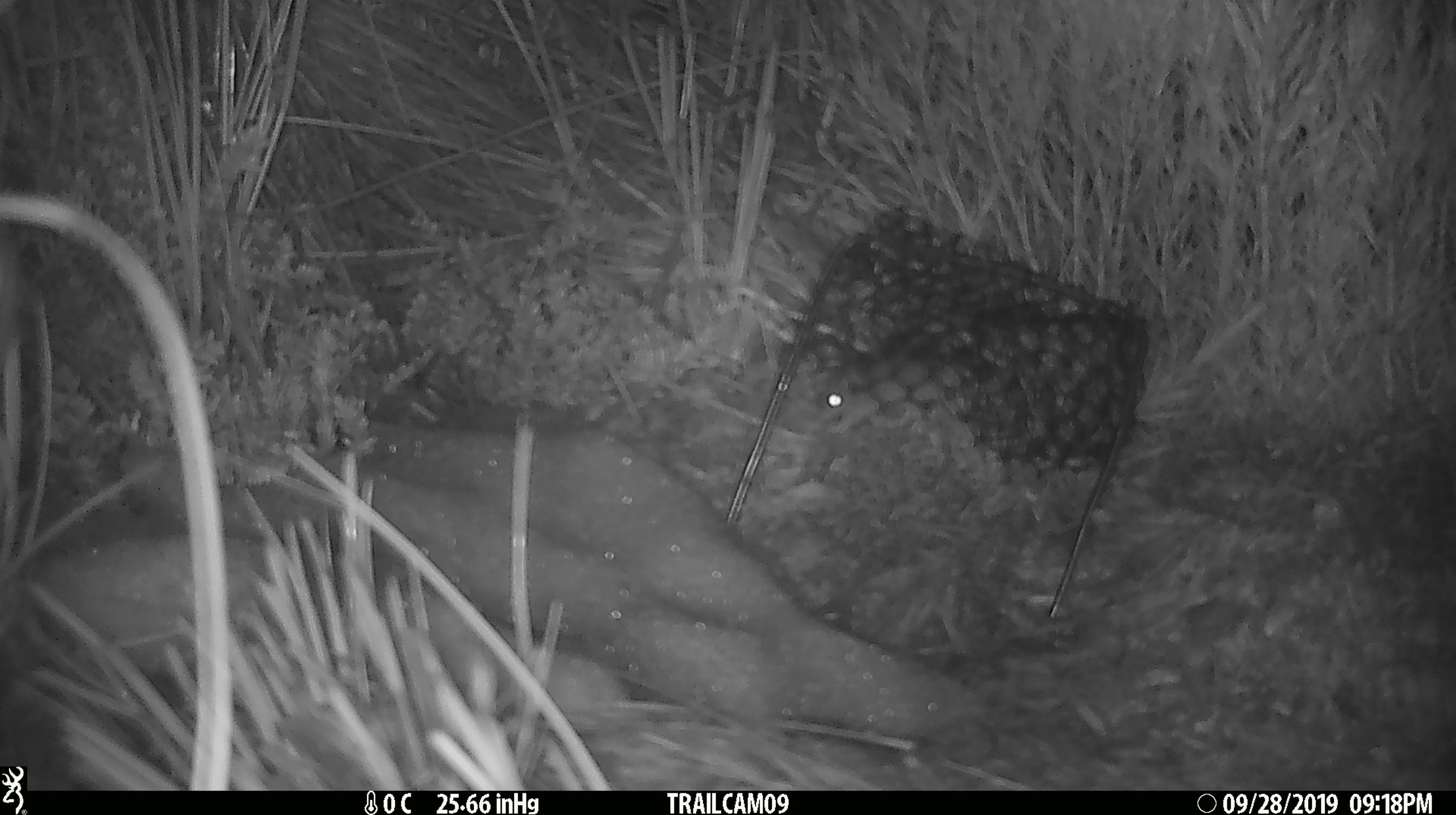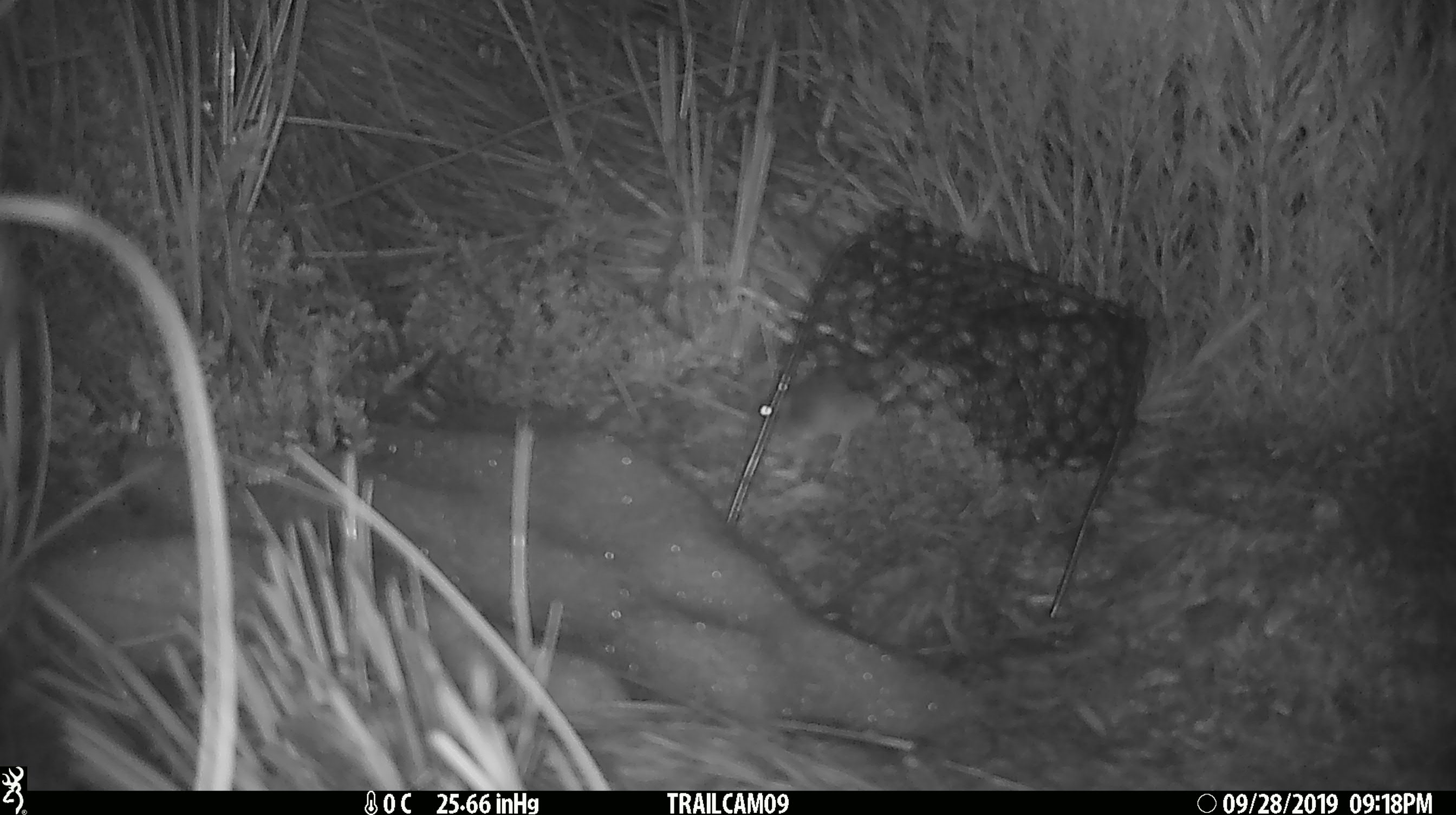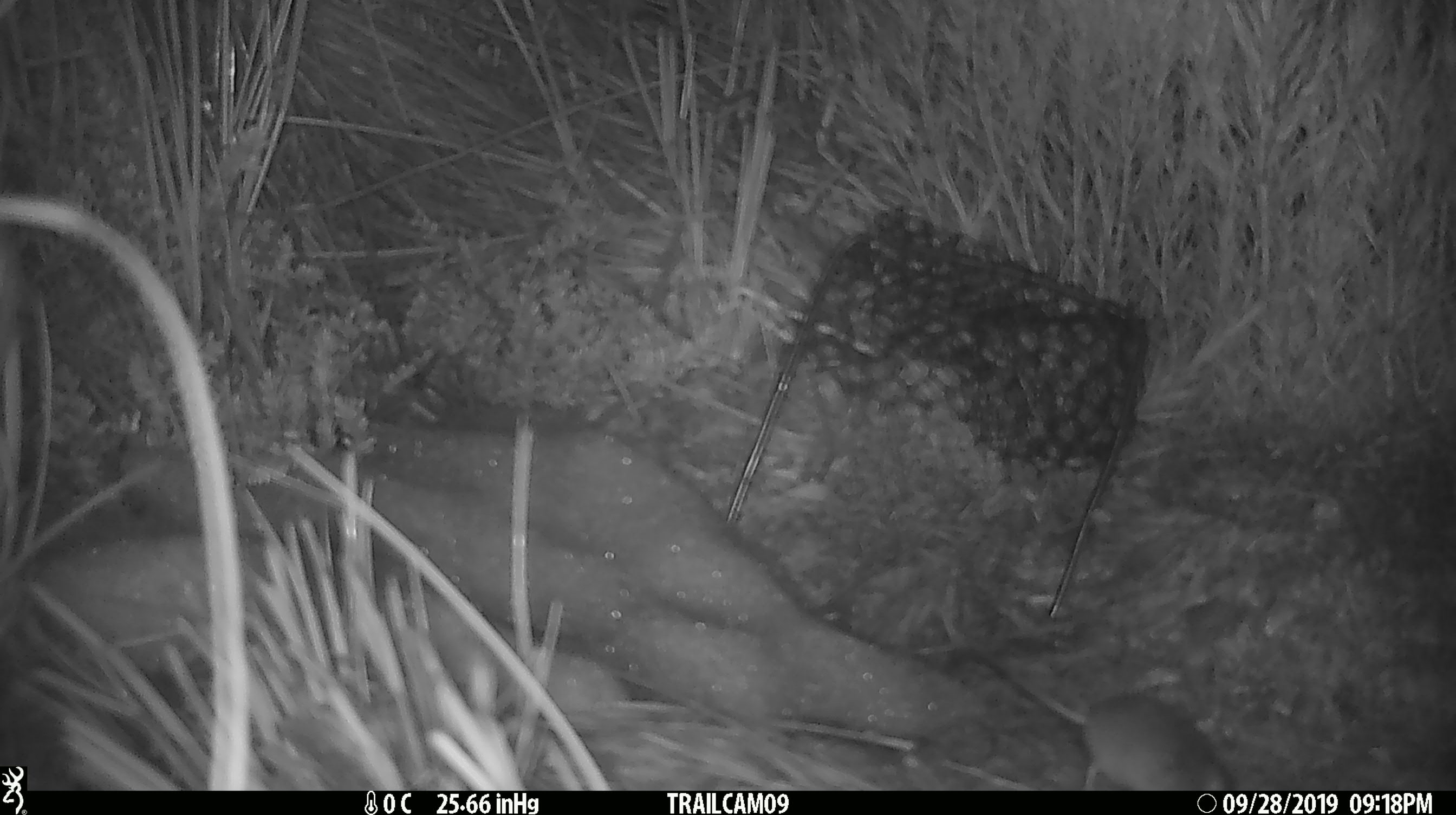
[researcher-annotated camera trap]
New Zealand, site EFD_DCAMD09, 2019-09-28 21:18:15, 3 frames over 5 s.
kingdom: Animalia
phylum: Chordata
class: Mammalia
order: Rodentia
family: Muridae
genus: Mus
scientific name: Mus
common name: mouse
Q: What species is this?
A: Mouse (Mus).